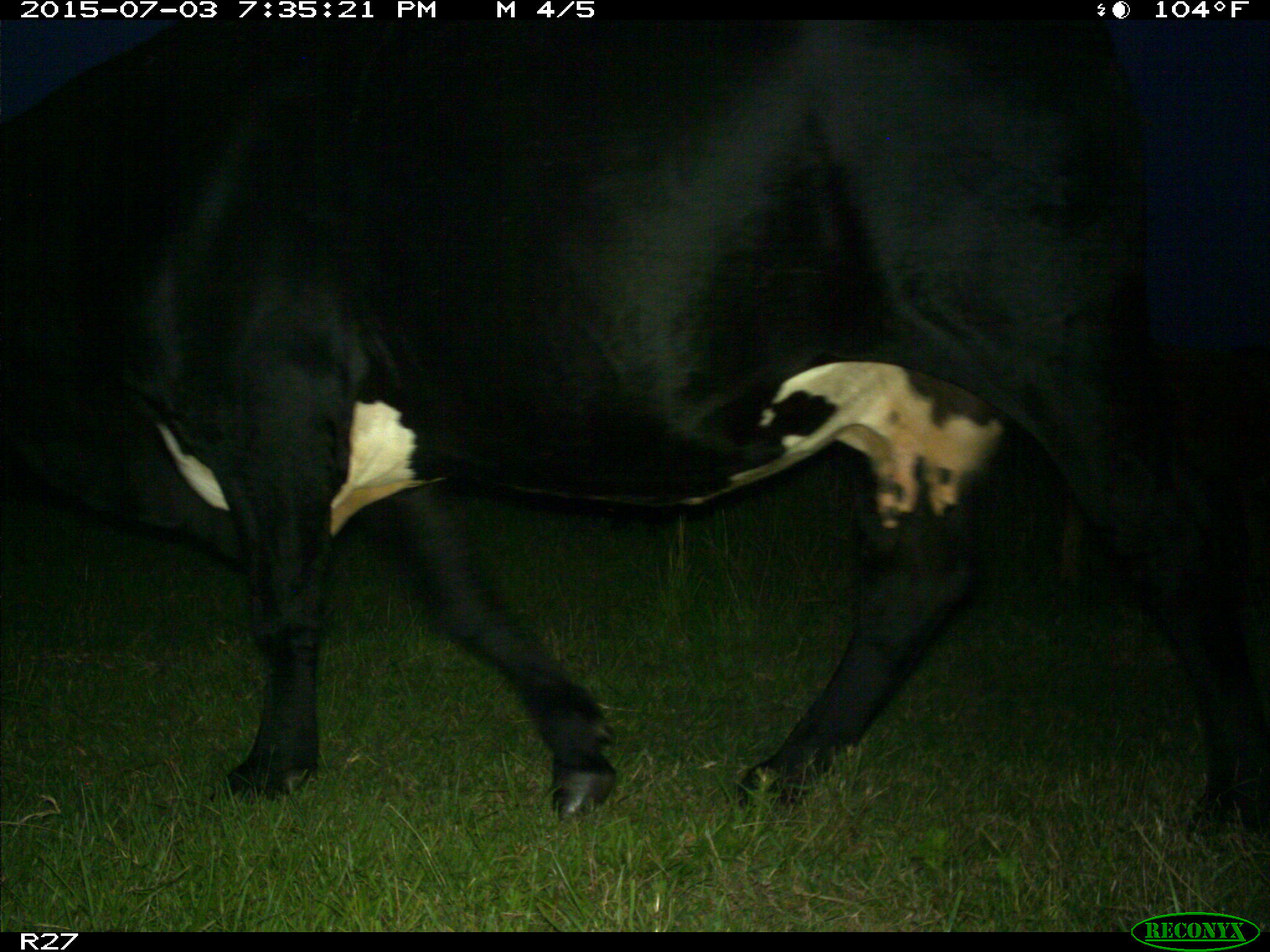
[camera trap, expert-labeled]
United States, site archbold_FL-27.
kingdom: Animalia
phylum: Chordata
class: Mammalia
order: Artiodactyla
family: Bovidae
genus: Bos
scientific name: Bos taurus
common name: domestic cow